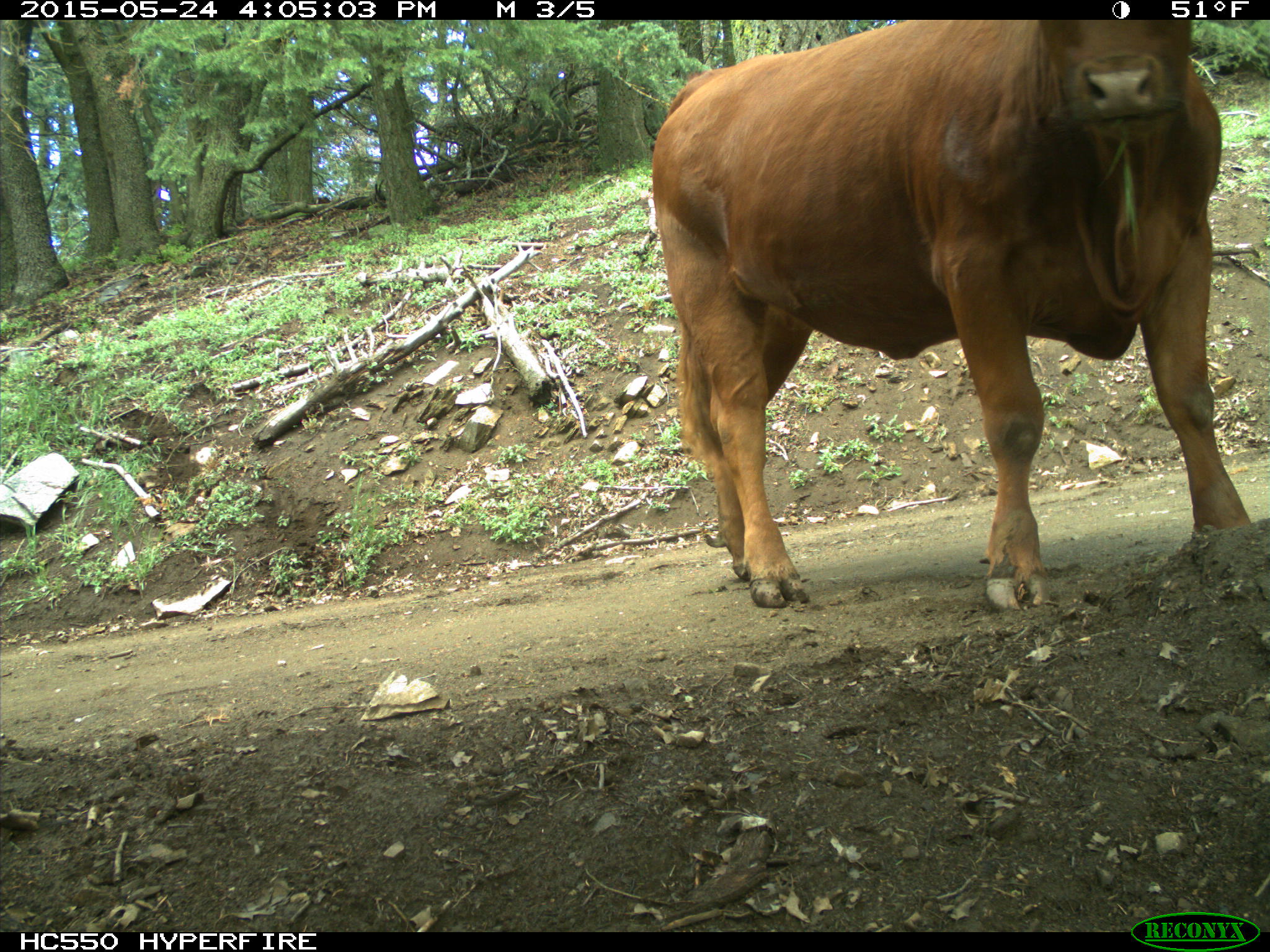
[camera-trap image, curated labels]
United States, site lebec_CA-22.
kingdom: Animalia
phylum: Chordata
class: Mammalia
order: Artiodactyla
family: Bovidae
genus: Bos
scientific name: Bos taurus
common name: domestic cow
Bos taurus (domestic cow).